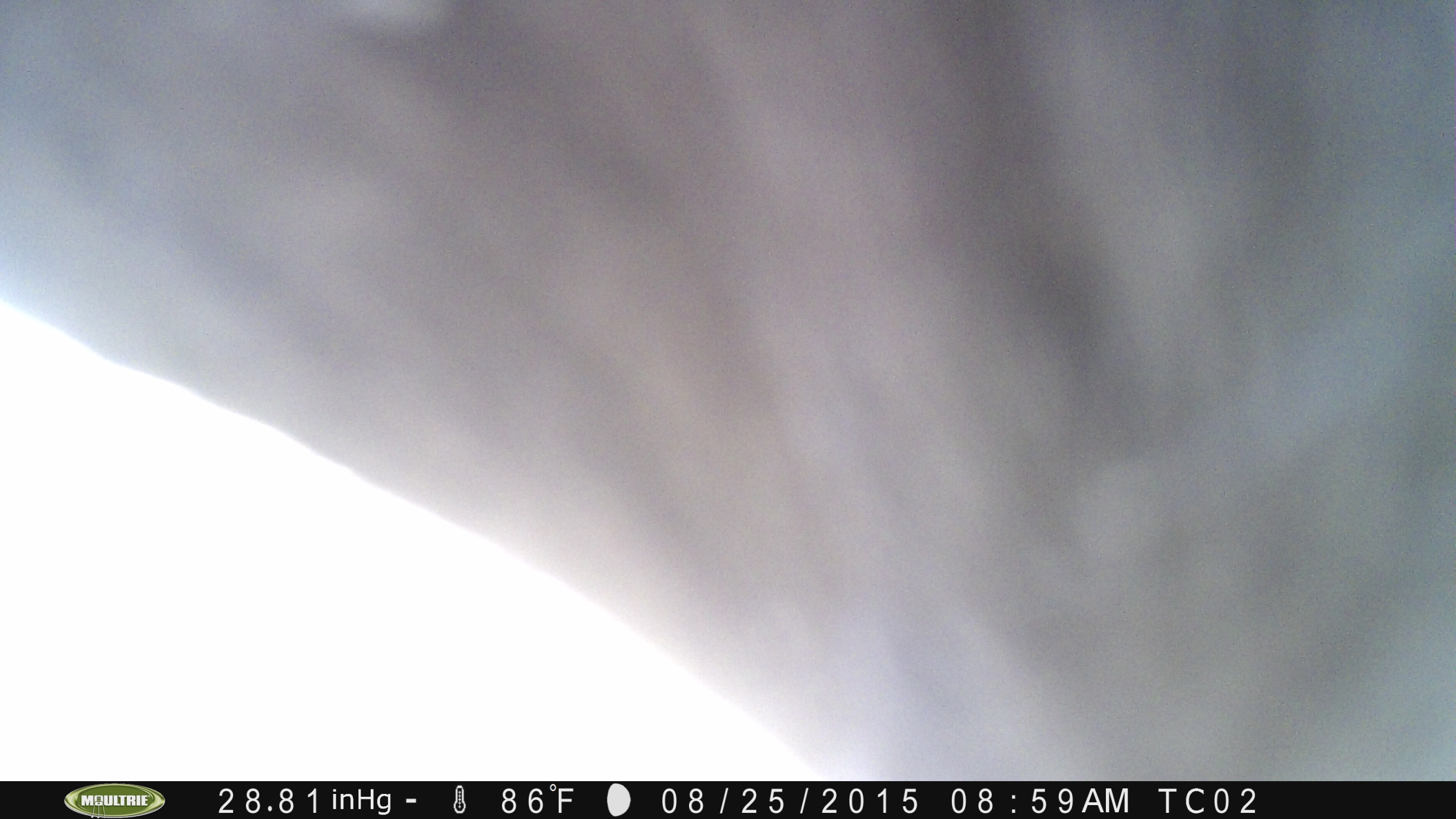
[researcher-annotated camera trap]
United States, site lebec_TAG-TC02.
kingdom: Animalia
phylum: Chordata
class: Mammalia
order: Artiodactyla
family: Bovidae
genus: Bos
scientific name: Bos taurus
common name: domestic cow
Bos taurus (domestic cow).